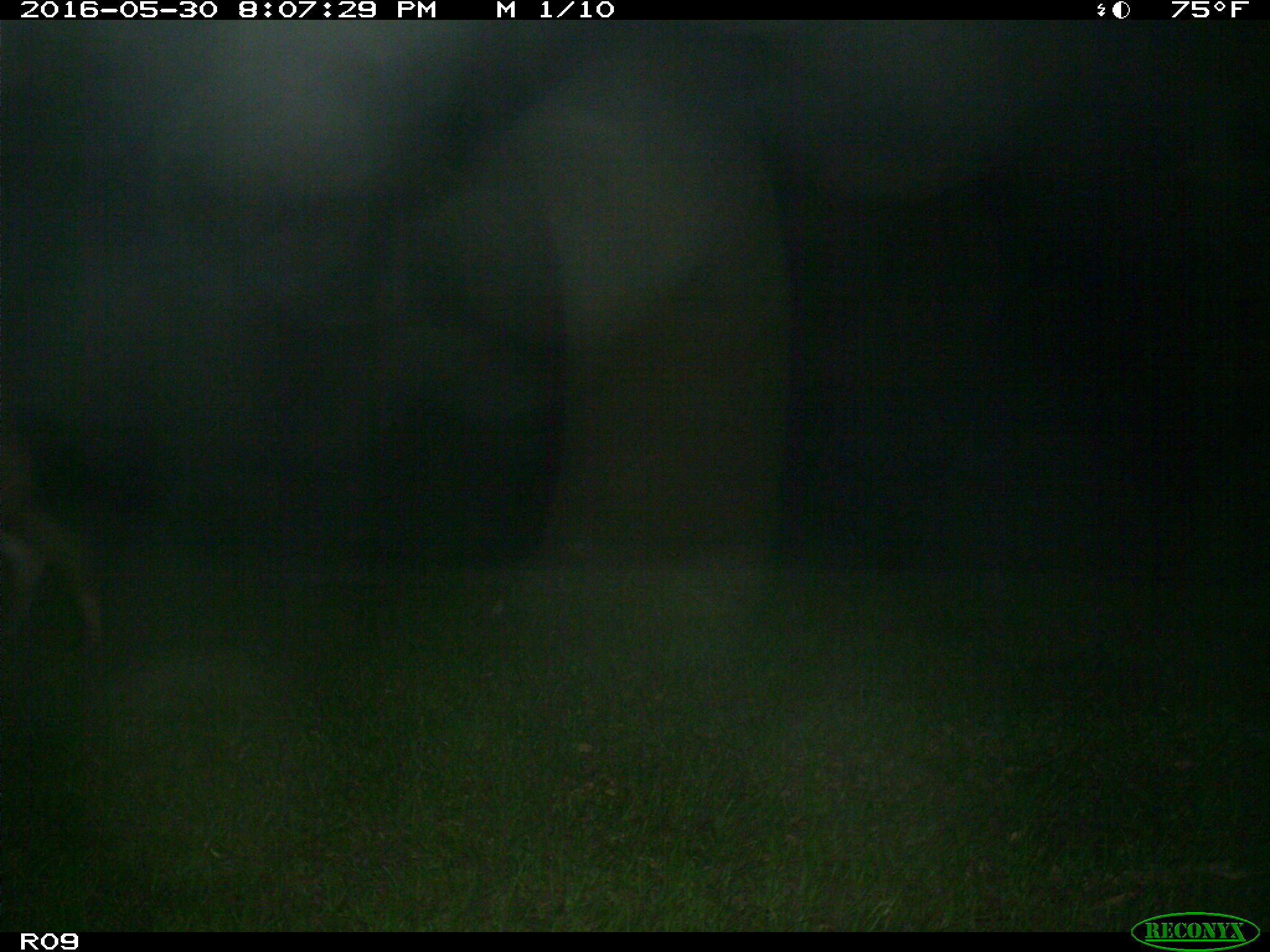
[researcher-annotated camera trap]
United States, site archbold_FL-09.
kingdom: Animalia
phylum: Chordata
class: Mammalia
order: Artiodactyla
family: Bovidae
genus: Bos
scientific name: Bos taurus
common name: domestic cow